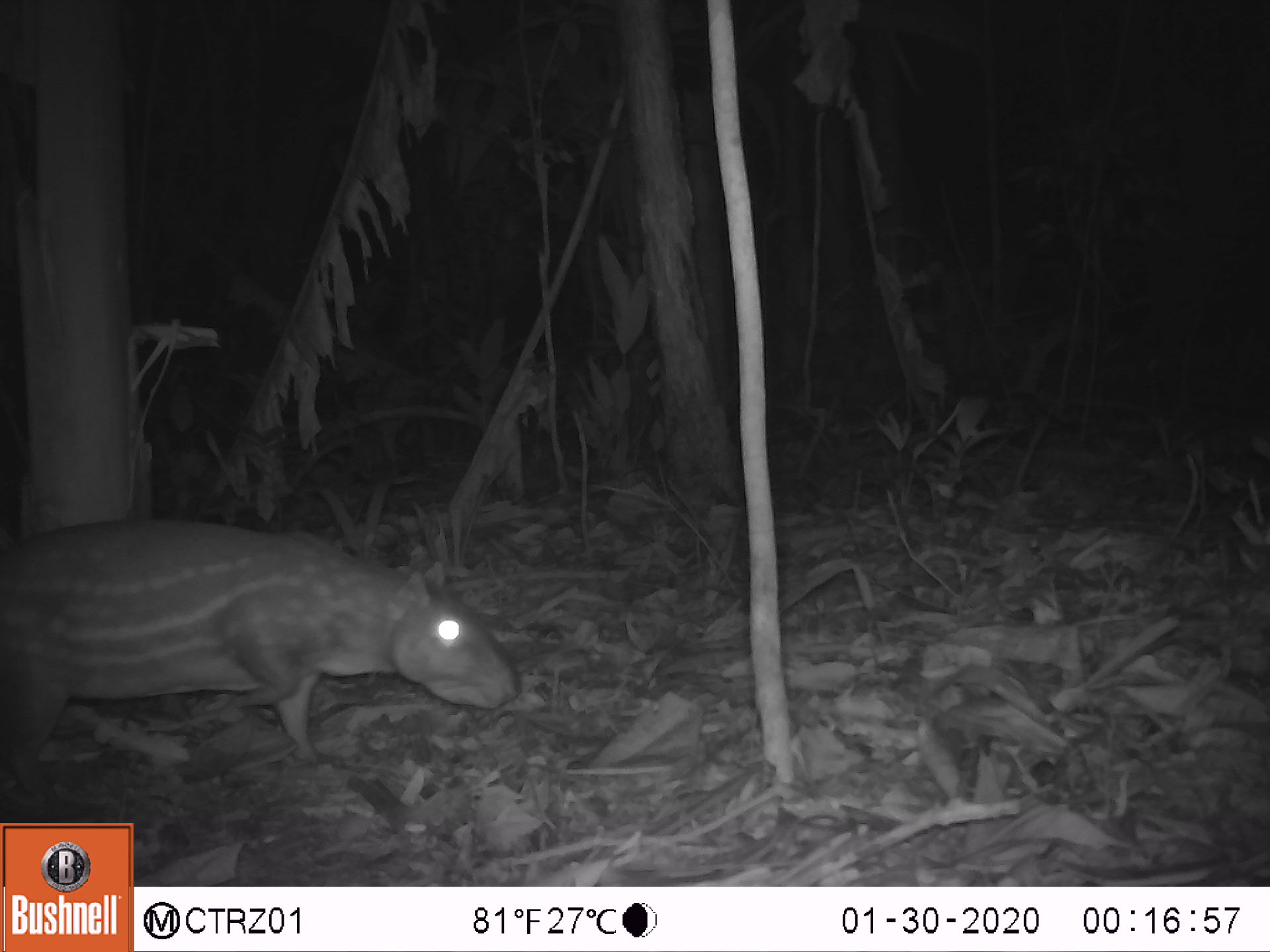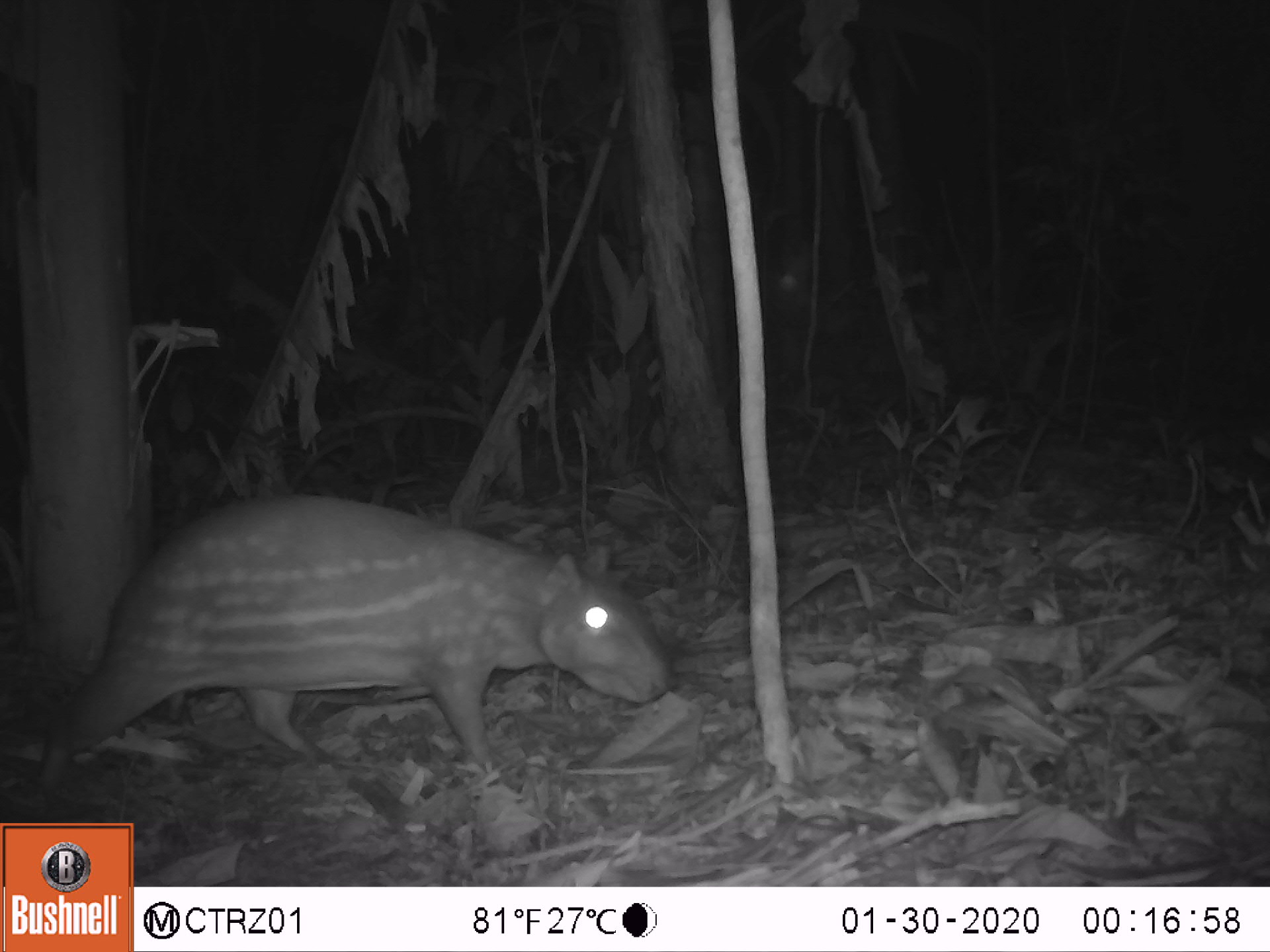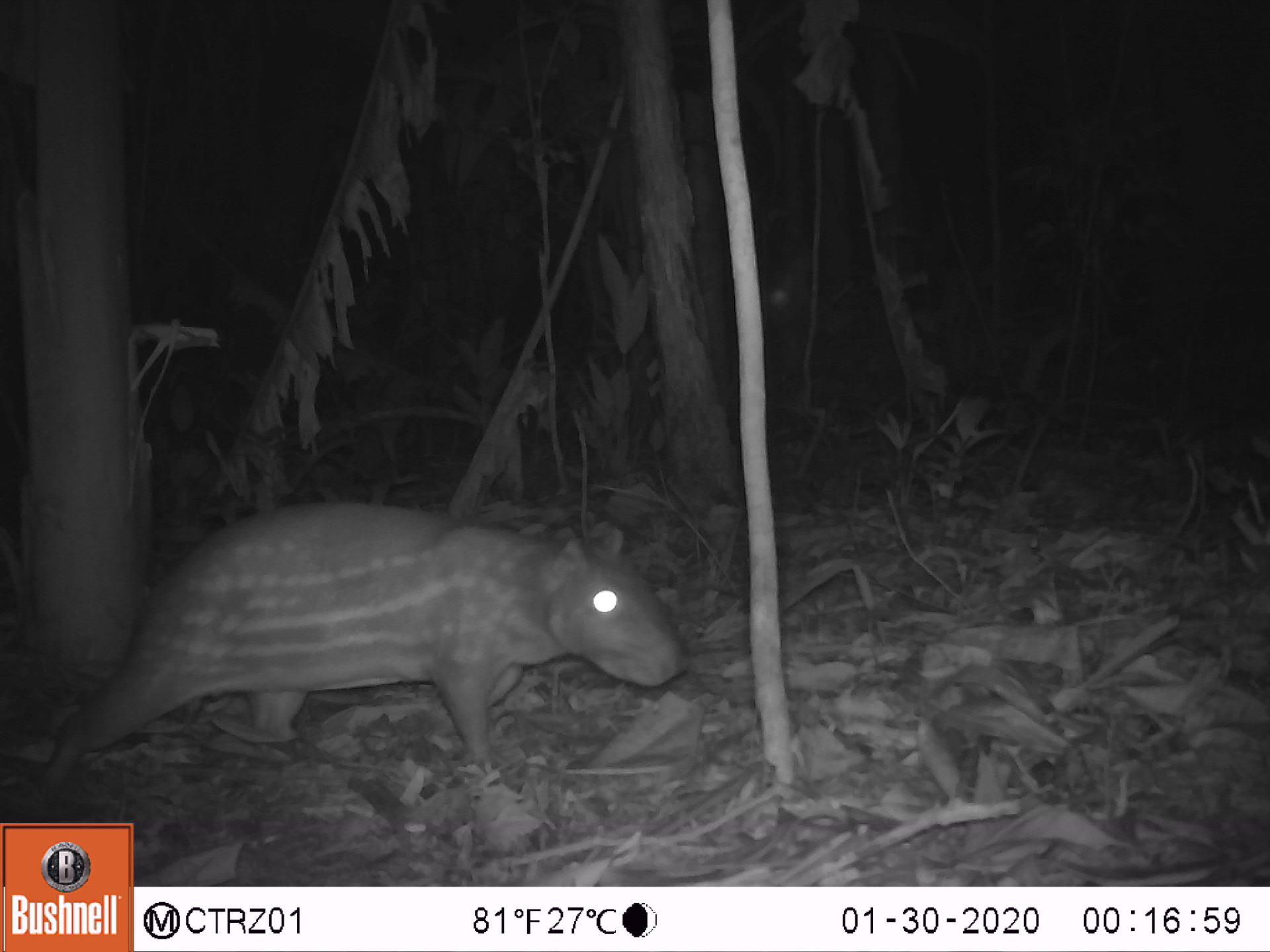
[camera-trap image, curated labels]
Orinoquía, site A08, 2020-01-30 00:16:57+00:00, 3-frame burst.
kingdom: Animalia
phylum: Chordata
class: Mammalia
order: Rodentia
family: Cuniculidae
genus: Cuniculus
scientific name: Cuniculus paca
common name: spotted paca